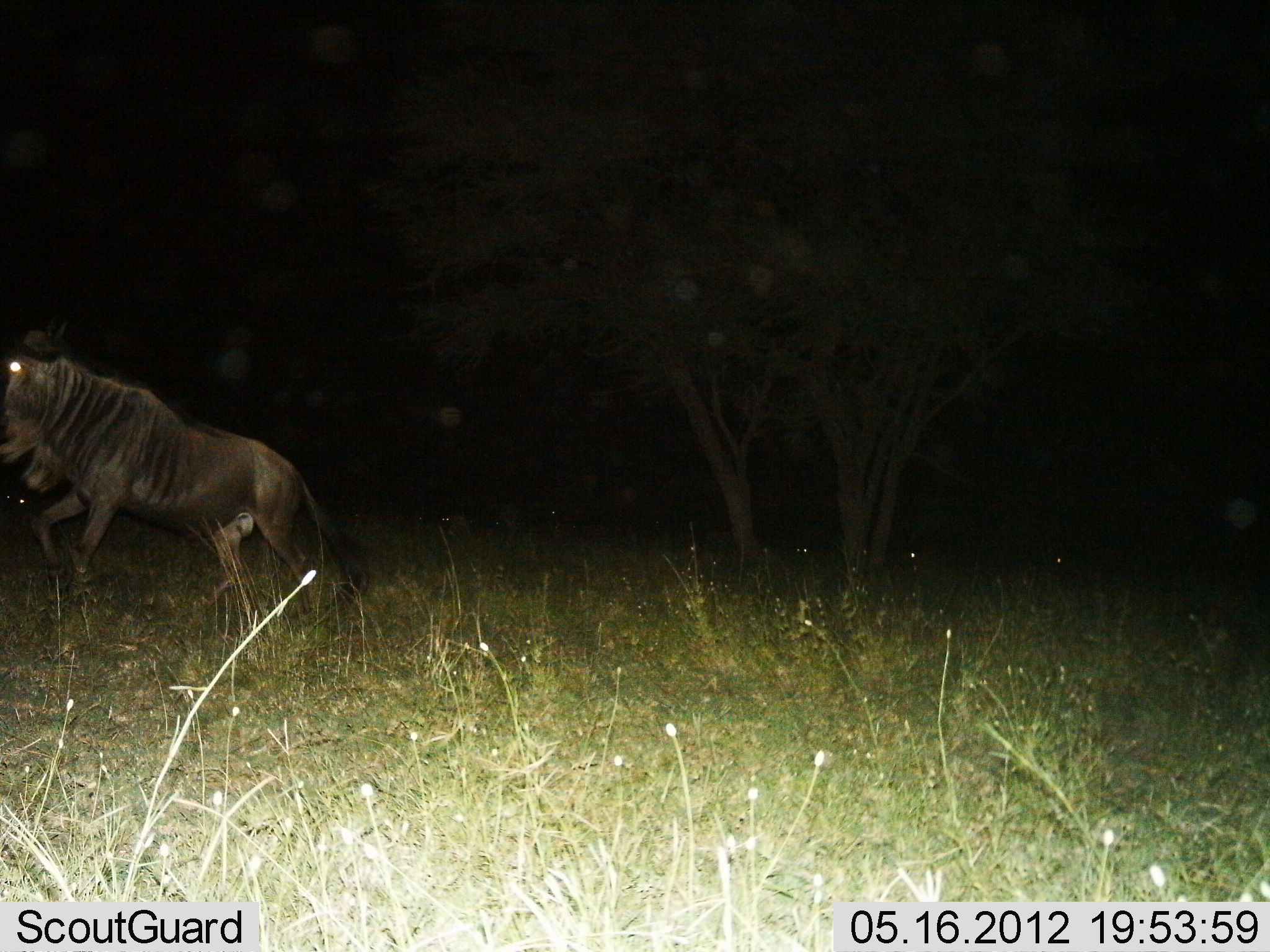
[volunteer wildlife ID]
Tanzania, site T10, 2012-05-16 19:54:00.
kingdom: Animalia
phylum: Chordata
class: Mammalia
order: Artiodactyla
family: Bovidae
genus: Connochaetes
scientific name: Connochaetes taurinus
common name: blue wildebeest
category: wildebeest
Wildebeest (blue wildebeest) (Connochaetes taurinus), count 1. Behavior (volunteer vote fractions): standing 20%, resting 0%, moving 80%, interacting 0%. Young present (vote fraction): 0%. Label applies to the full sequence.